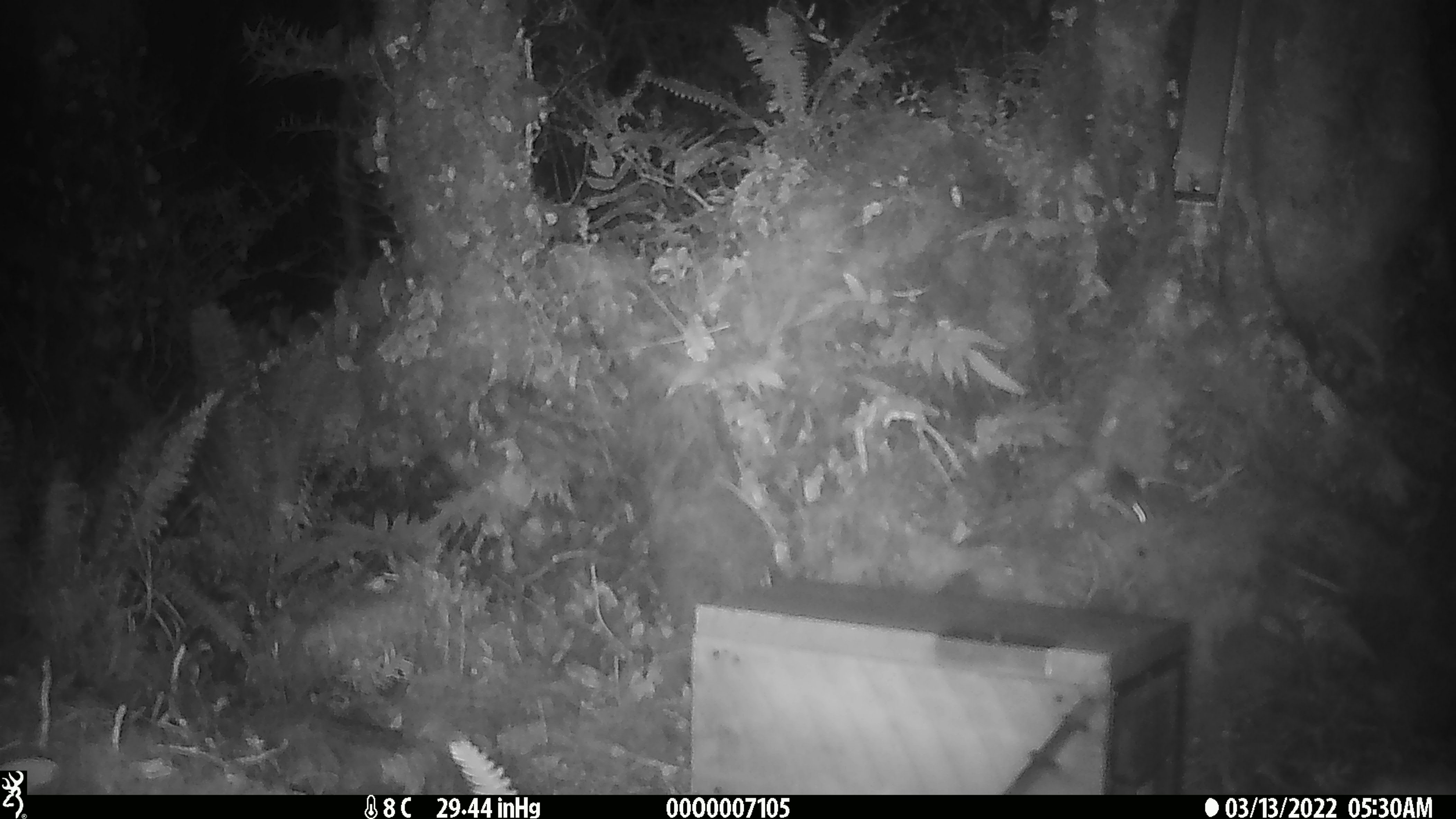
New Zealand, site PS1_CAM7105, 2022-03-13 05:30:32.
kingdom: Animalia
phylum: Chordata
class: Mammalia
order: Rodentia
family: Muridae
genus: Mus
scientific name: Mus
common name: mouse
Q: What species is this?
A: Mouse (Mus).